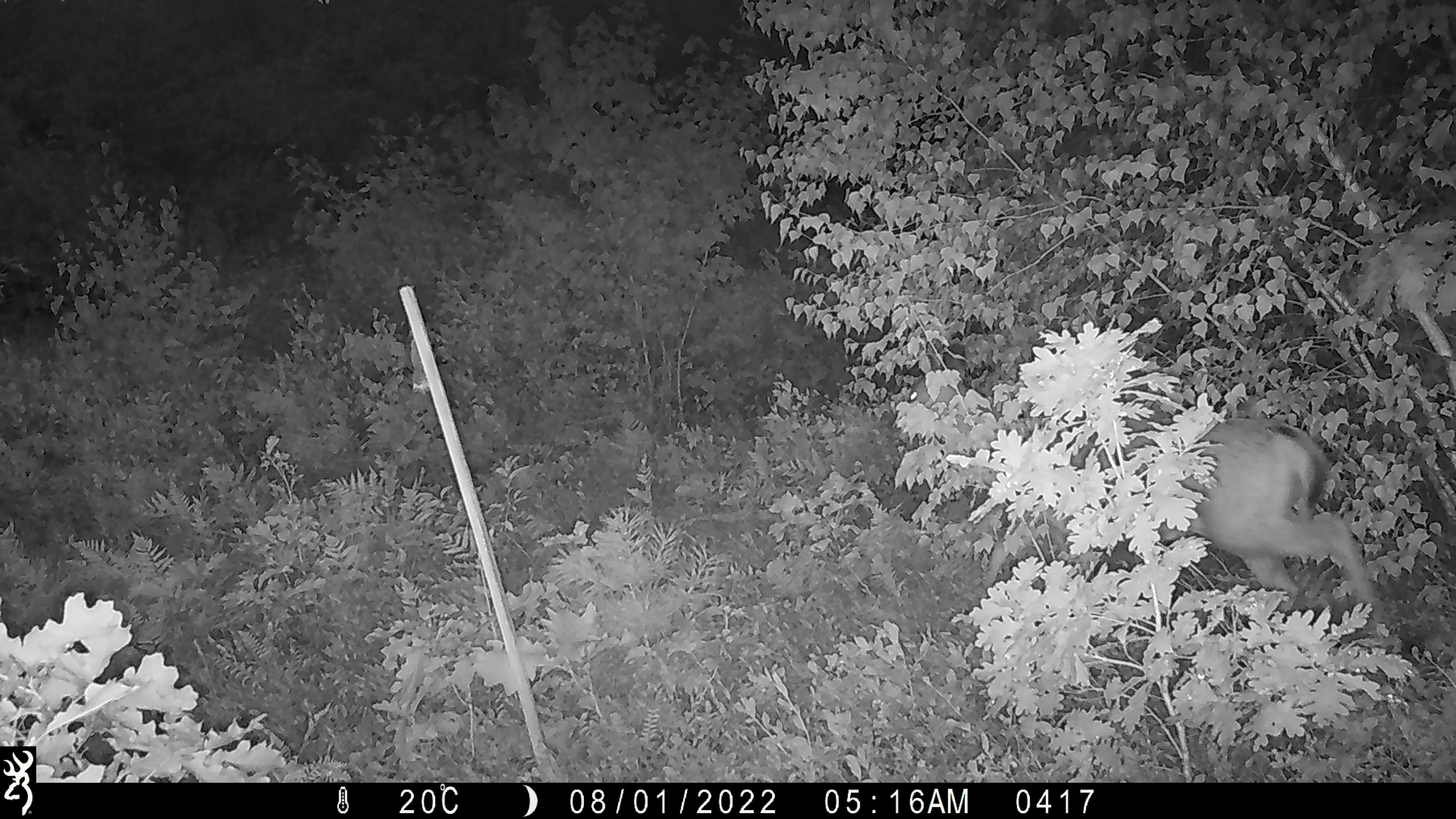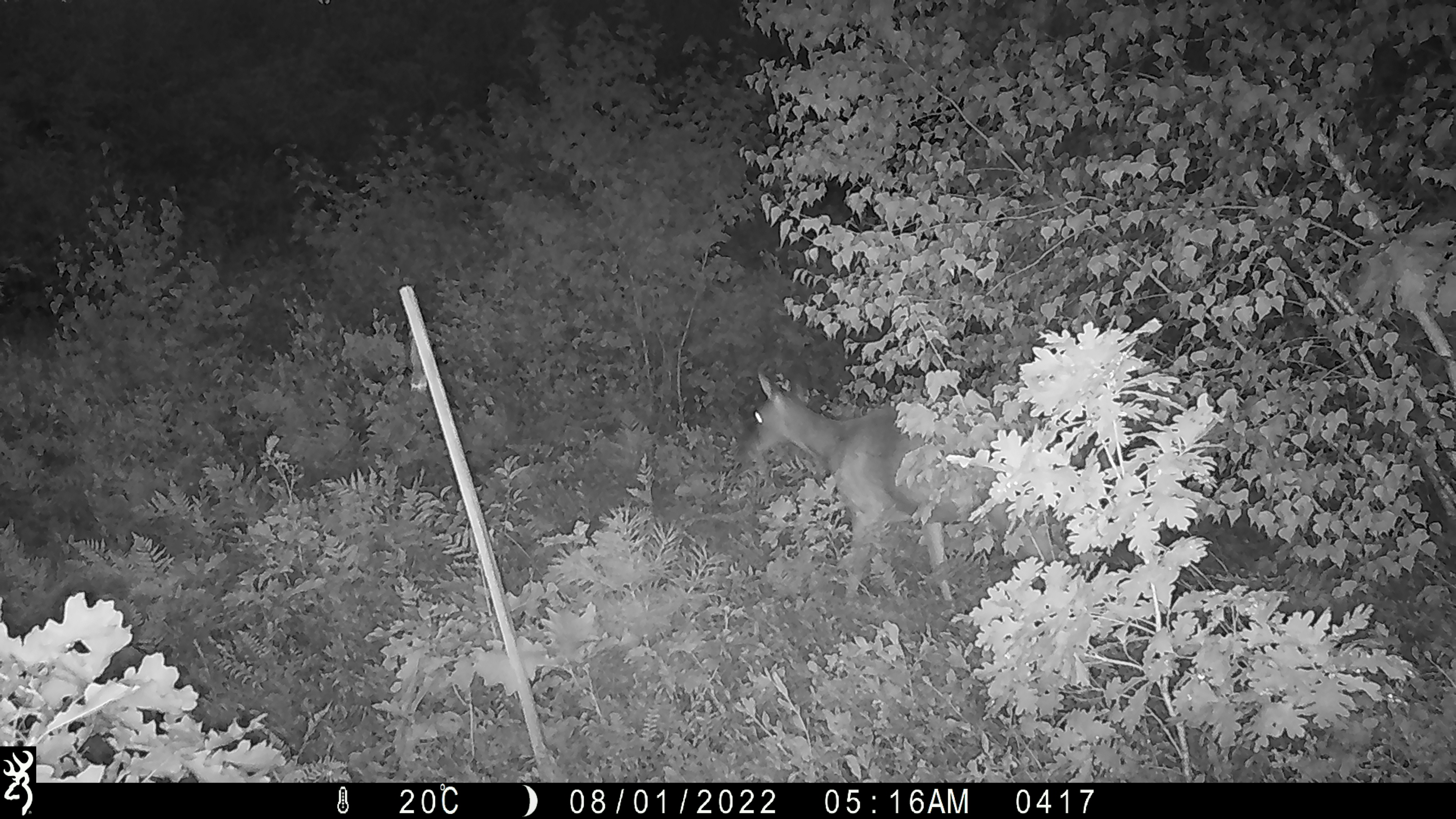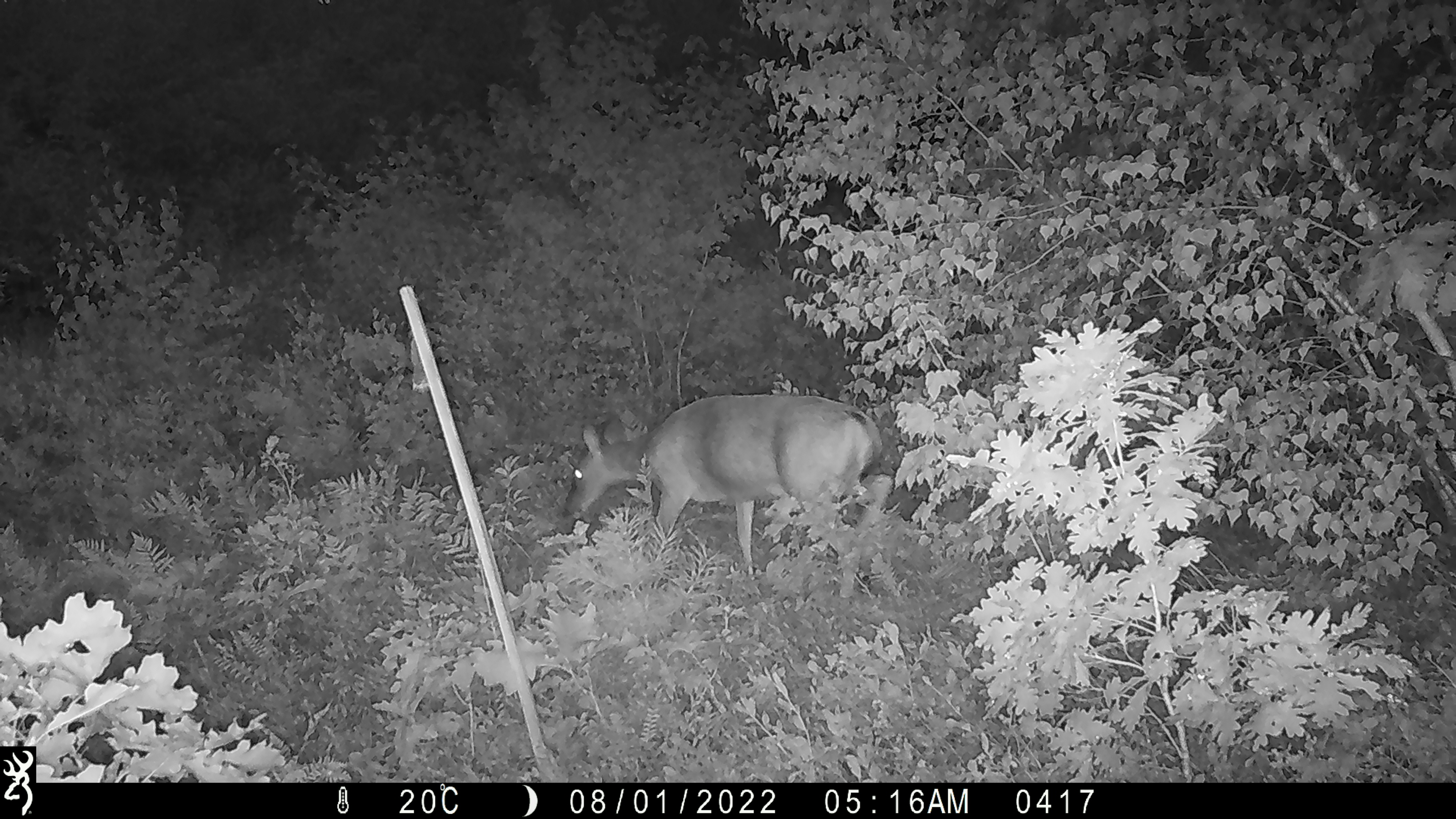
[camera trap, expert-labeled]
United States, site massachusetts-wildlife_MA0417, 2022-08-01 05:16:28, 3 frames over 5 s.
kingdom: Animalia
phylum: Chordata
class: Mammalia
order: Artiodactyla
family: Cervidae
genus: Odocoileus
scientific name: Odocoileus virginianus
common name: white-tailed deer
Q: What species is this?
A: White-tailed deer (Odocoileus virginianus).